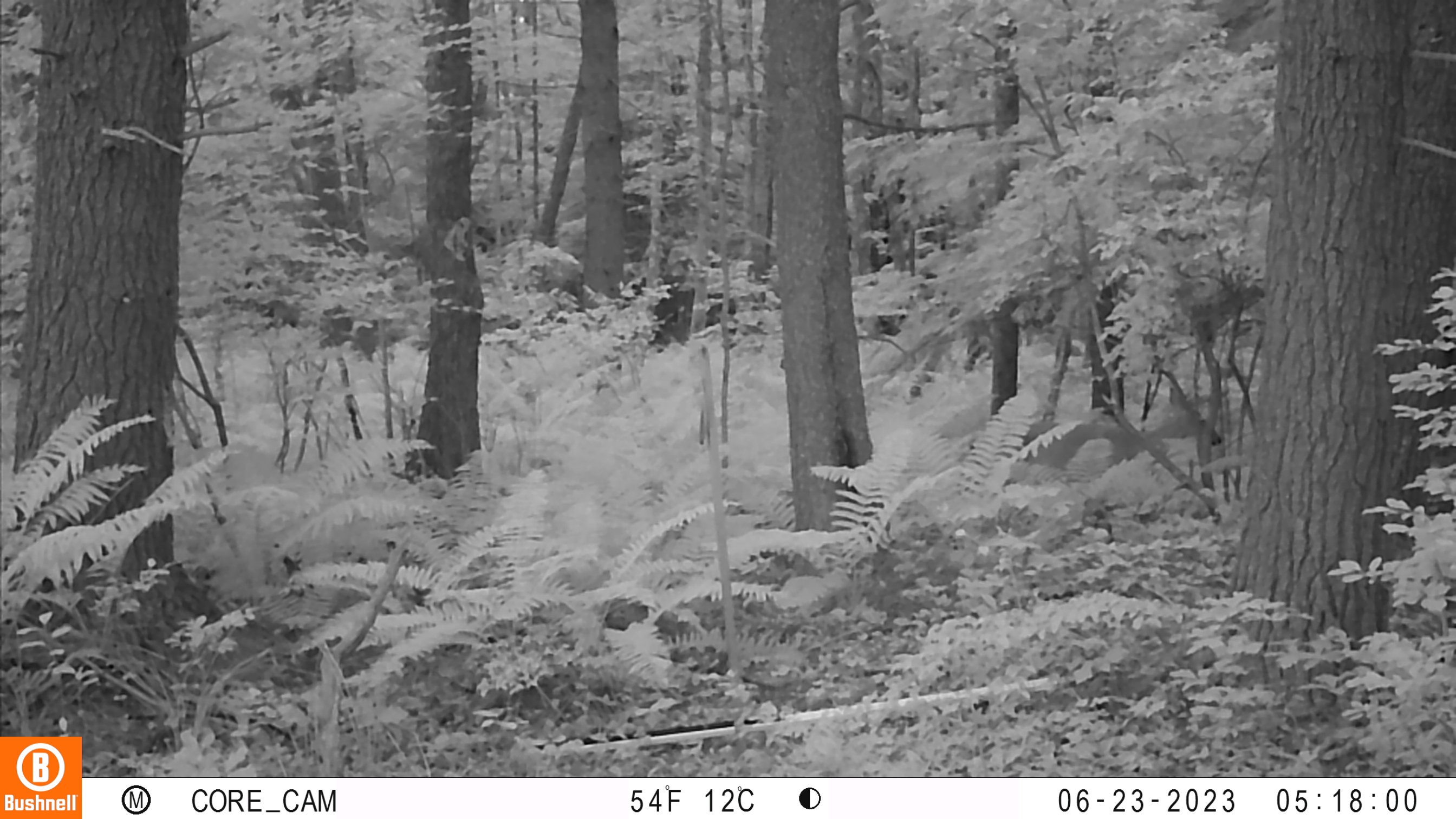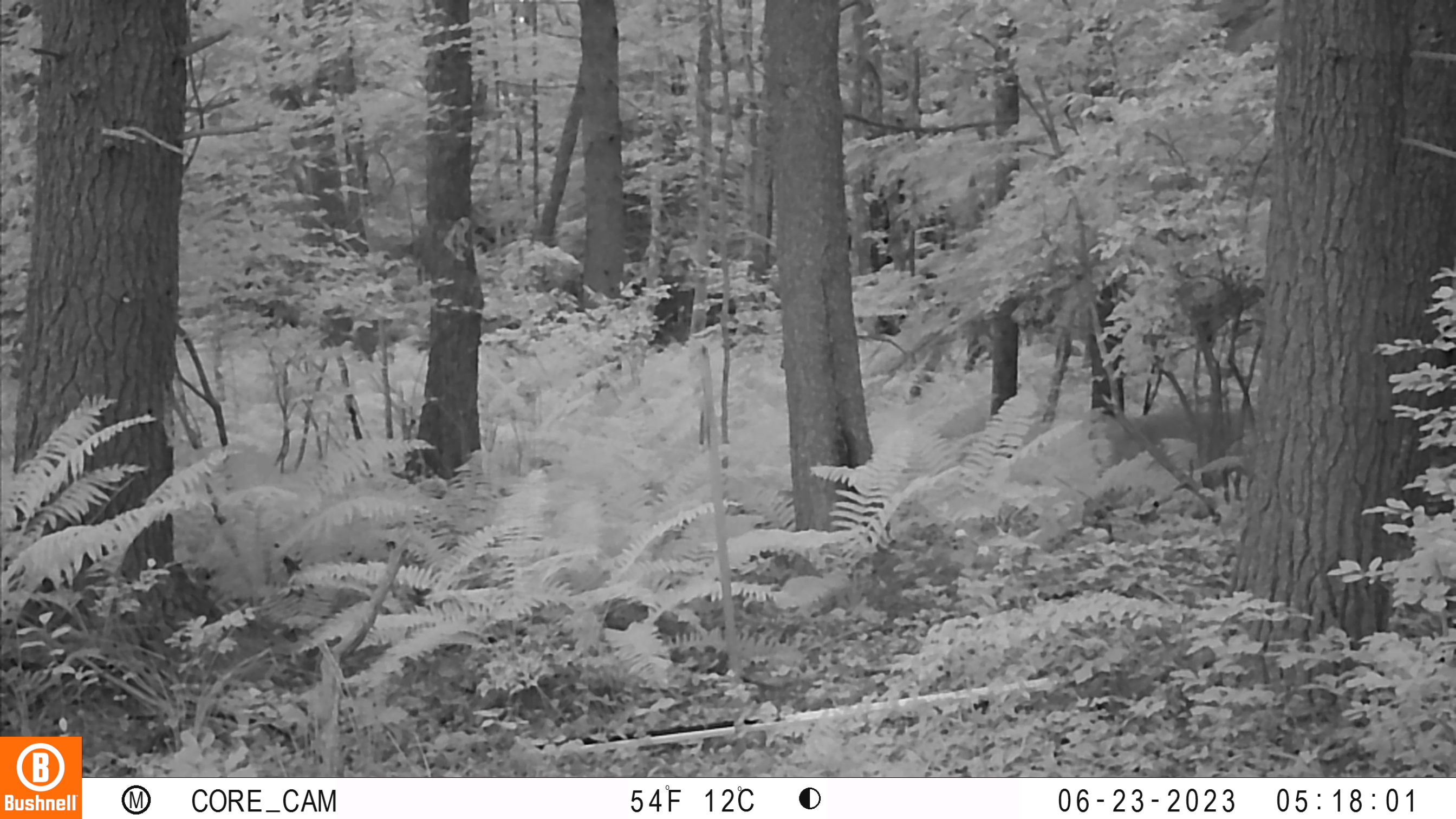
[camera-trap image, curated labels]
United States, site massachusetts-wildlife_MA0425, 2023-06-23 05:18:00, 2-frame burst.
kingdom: Animalia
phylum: Chordata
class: Mammalia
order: Artiodactyla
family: Cervidae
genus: Odocoileus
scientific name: Odocoileus virginianus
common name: white-tailed deer